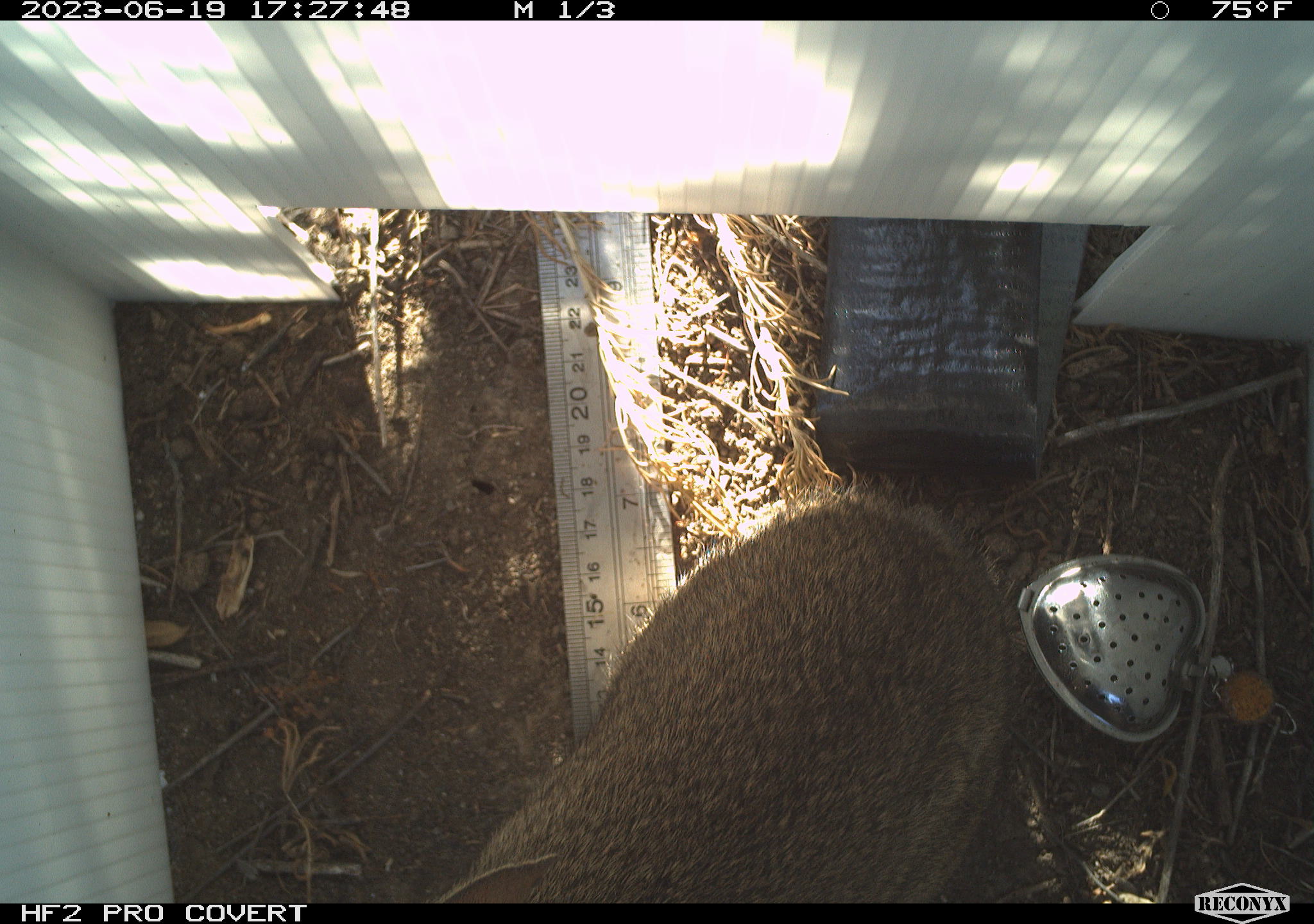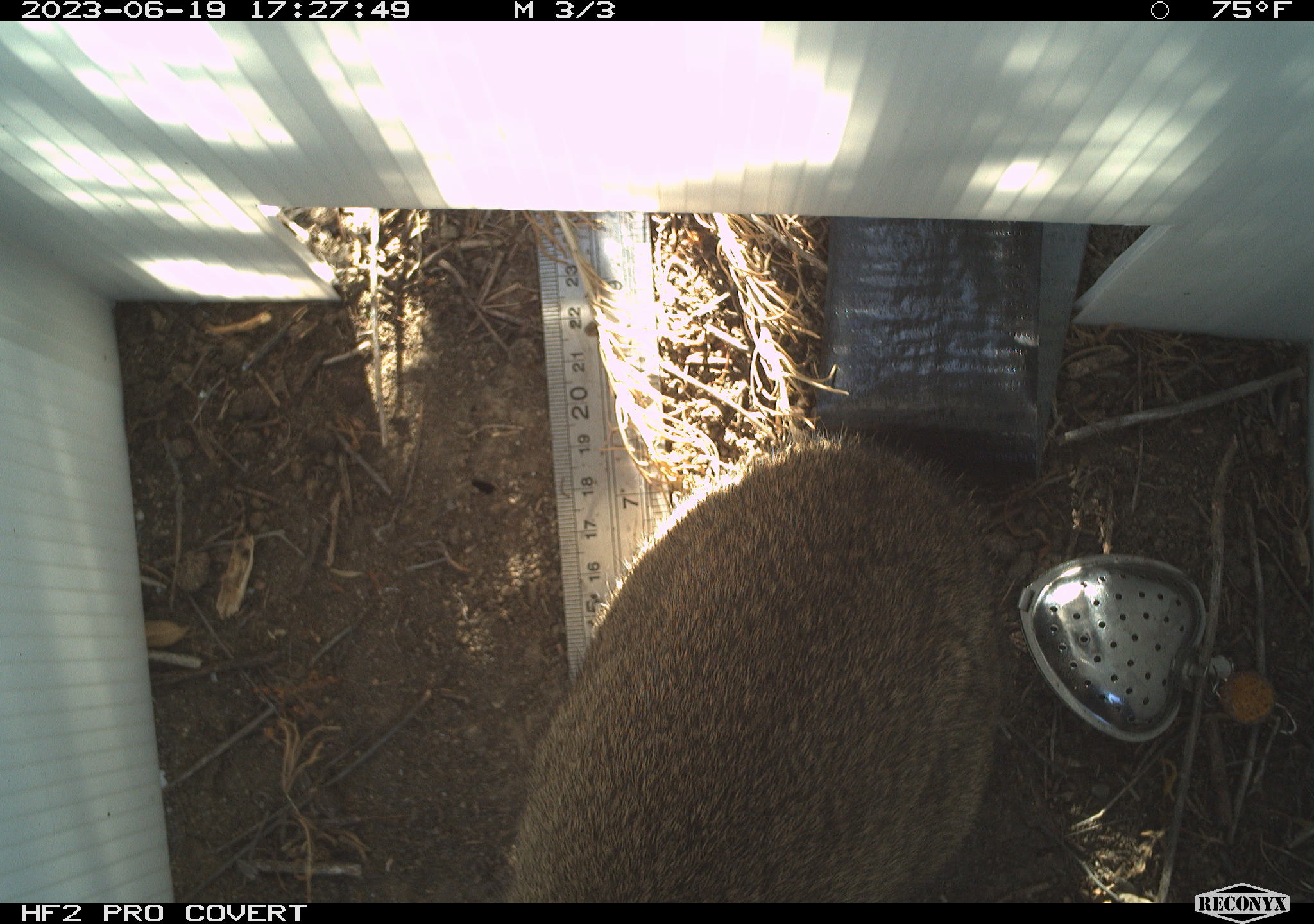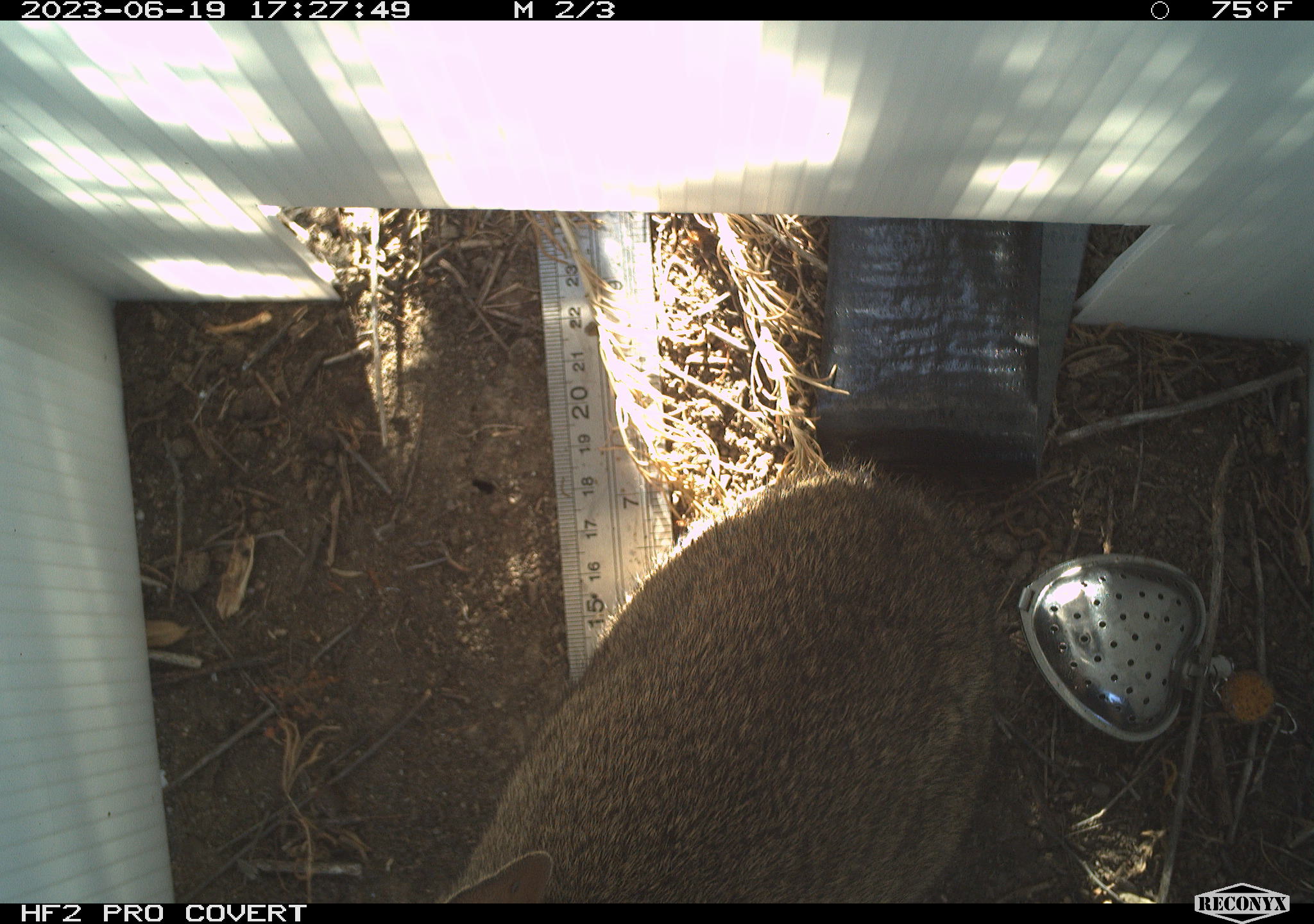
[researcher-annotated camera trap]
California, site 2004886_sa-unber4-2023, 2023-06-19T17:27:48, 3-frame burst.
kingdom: Animalia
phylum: Chordata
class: Mammalia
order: Lagomorpha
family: Leporidae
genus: Sylvilagus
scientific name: Sylvilagus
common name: cottontail rabbits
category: sylvilagus species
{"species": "sylvilagus species (cottontail rabbits) (Sylvilagus)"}